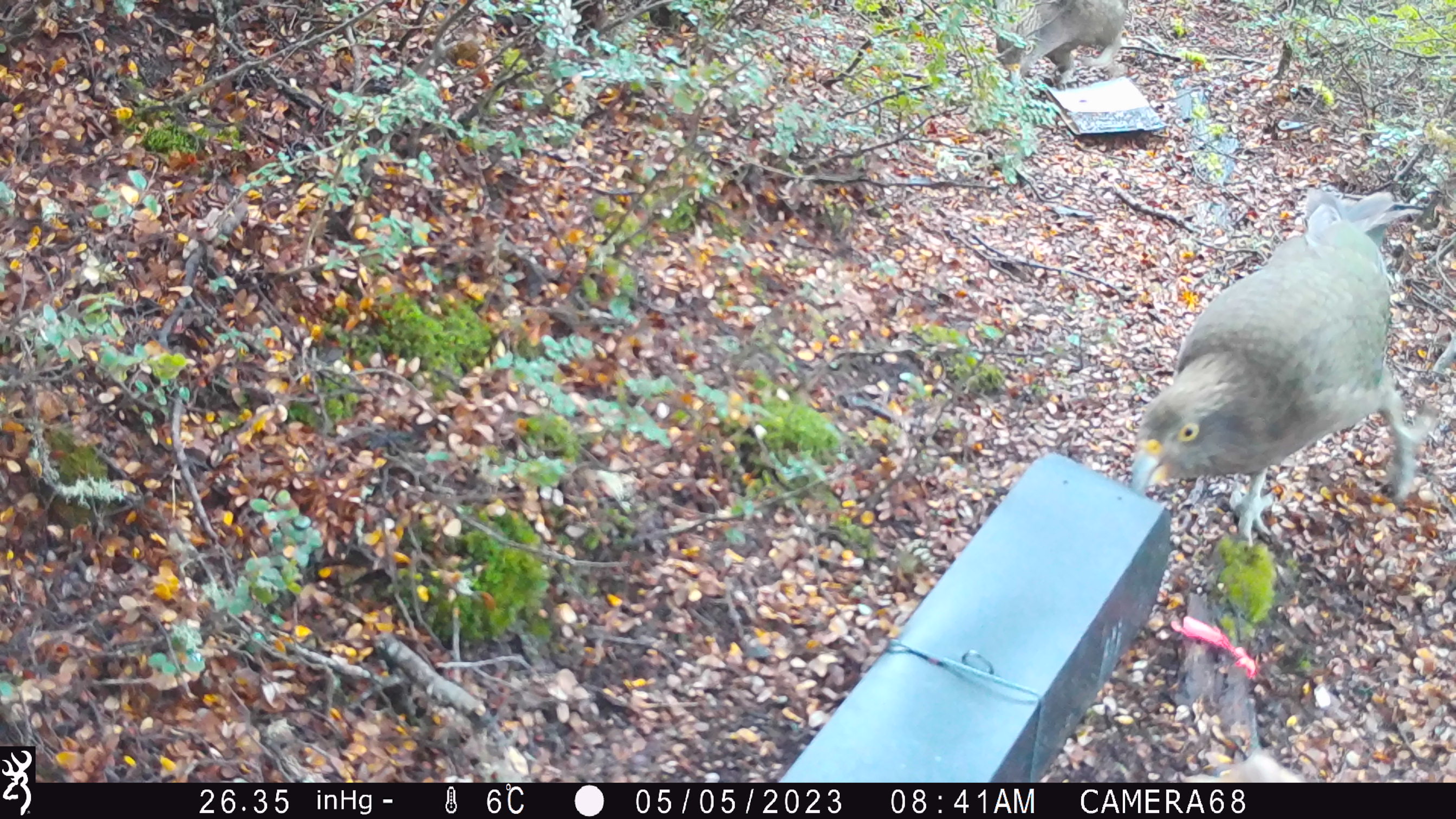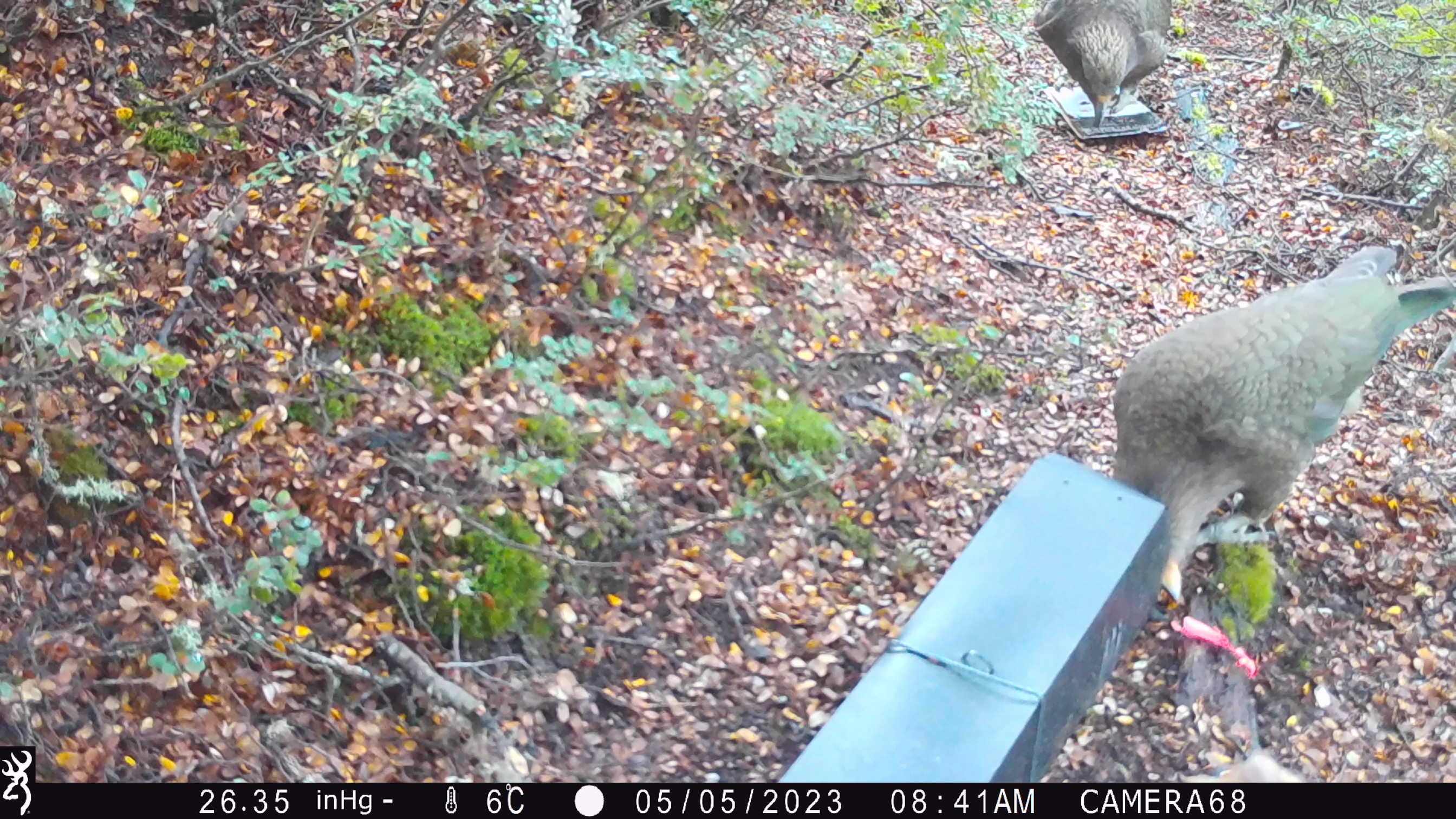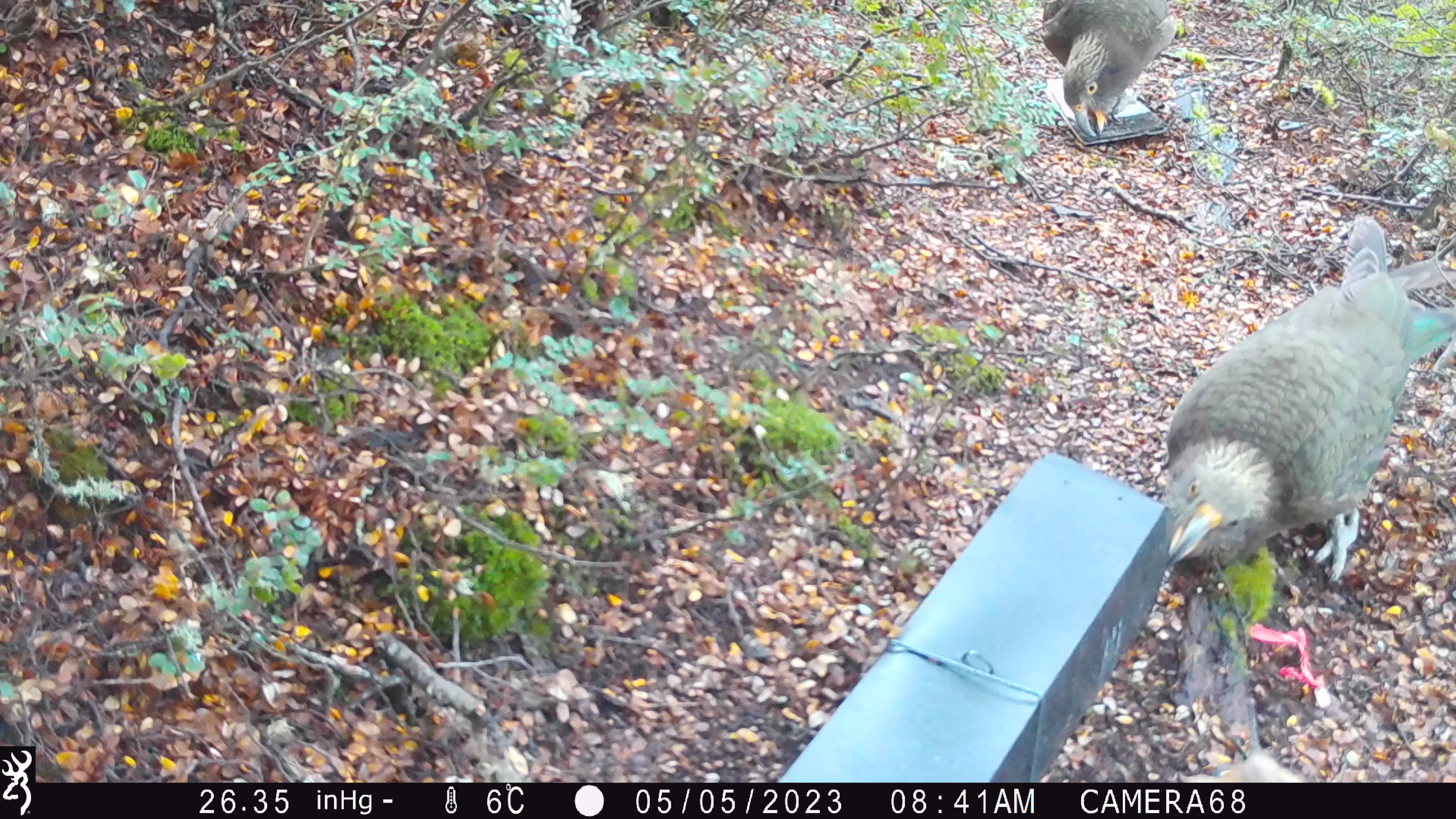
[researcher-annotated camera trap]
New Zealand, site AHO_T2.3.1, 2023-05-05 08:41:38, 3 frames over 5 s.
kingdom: Animalia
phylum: Chordata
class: Aves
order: Psittaciformes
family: Strigopidae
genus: Nestor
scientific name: Nestor notabilis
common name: kea